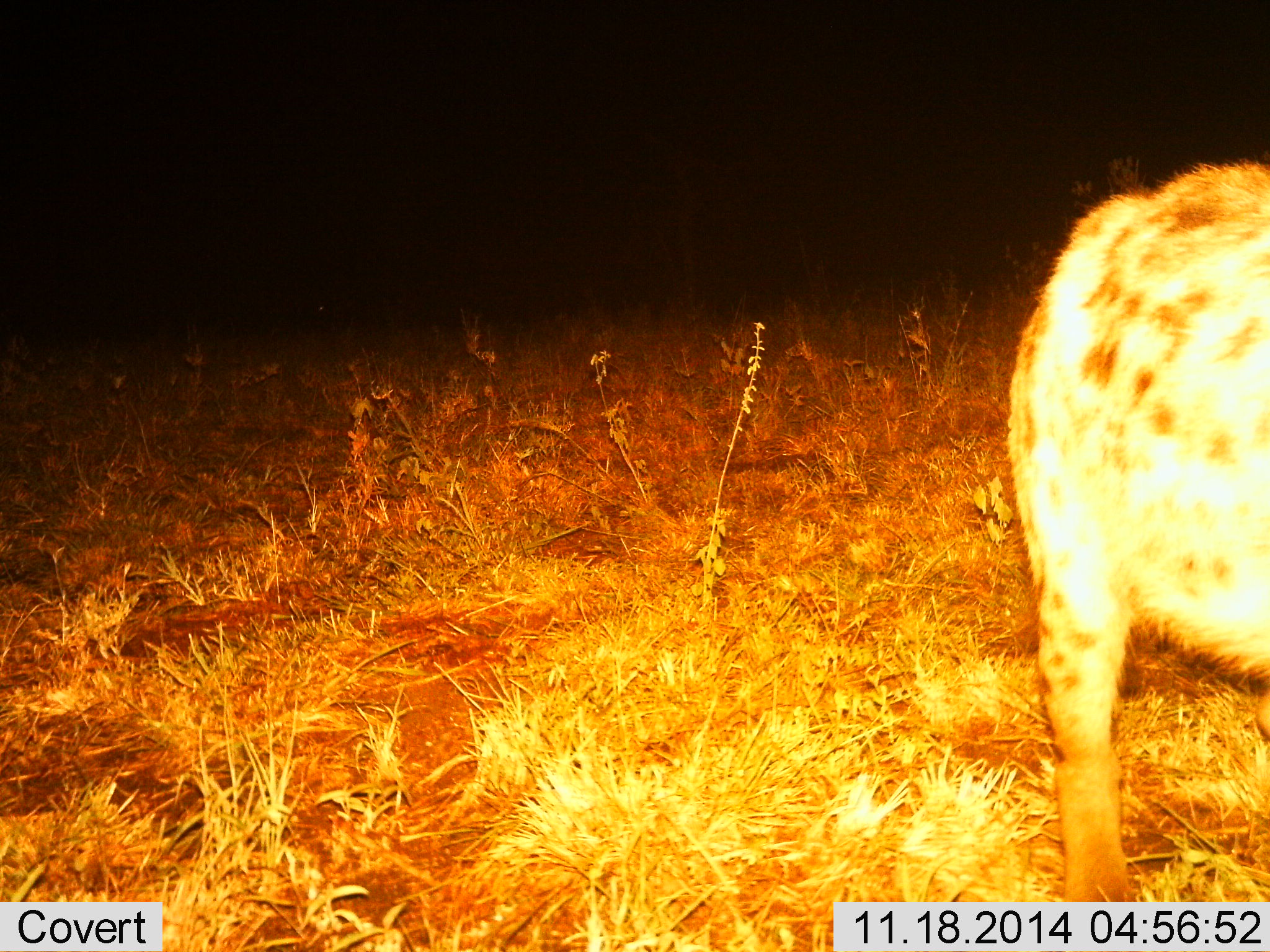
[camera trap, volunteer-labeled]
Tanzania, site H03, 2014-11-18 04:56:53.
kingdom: Animalia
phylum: Chordata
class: Mammalia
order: Carnivora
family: Hyaenidae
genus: Crocuta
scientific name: Crocuta crocuta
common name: spotted hyena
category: hyenaspotted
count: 1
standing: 100%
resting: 0%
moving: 0%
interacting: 0%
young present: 0%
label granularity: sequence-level